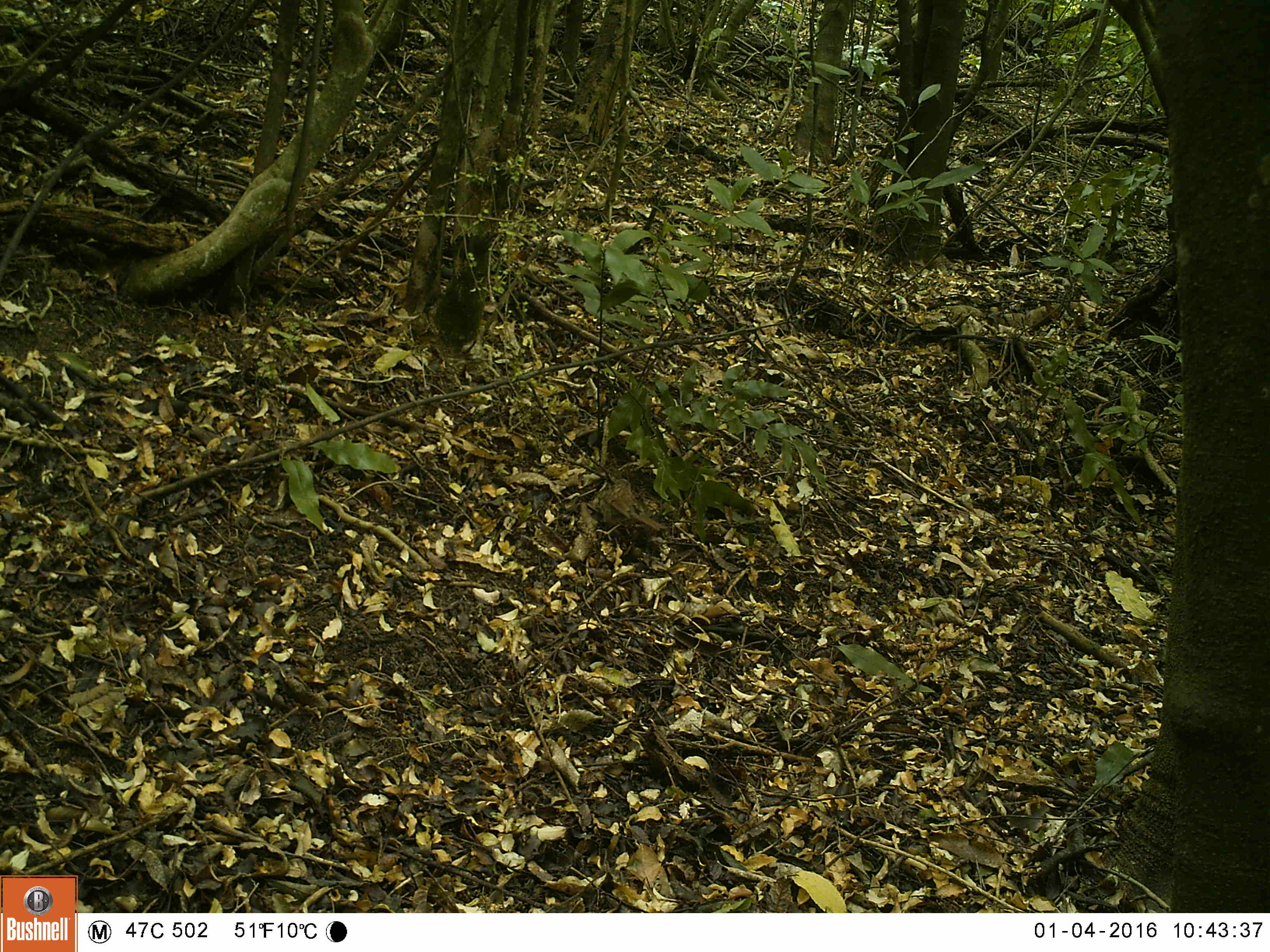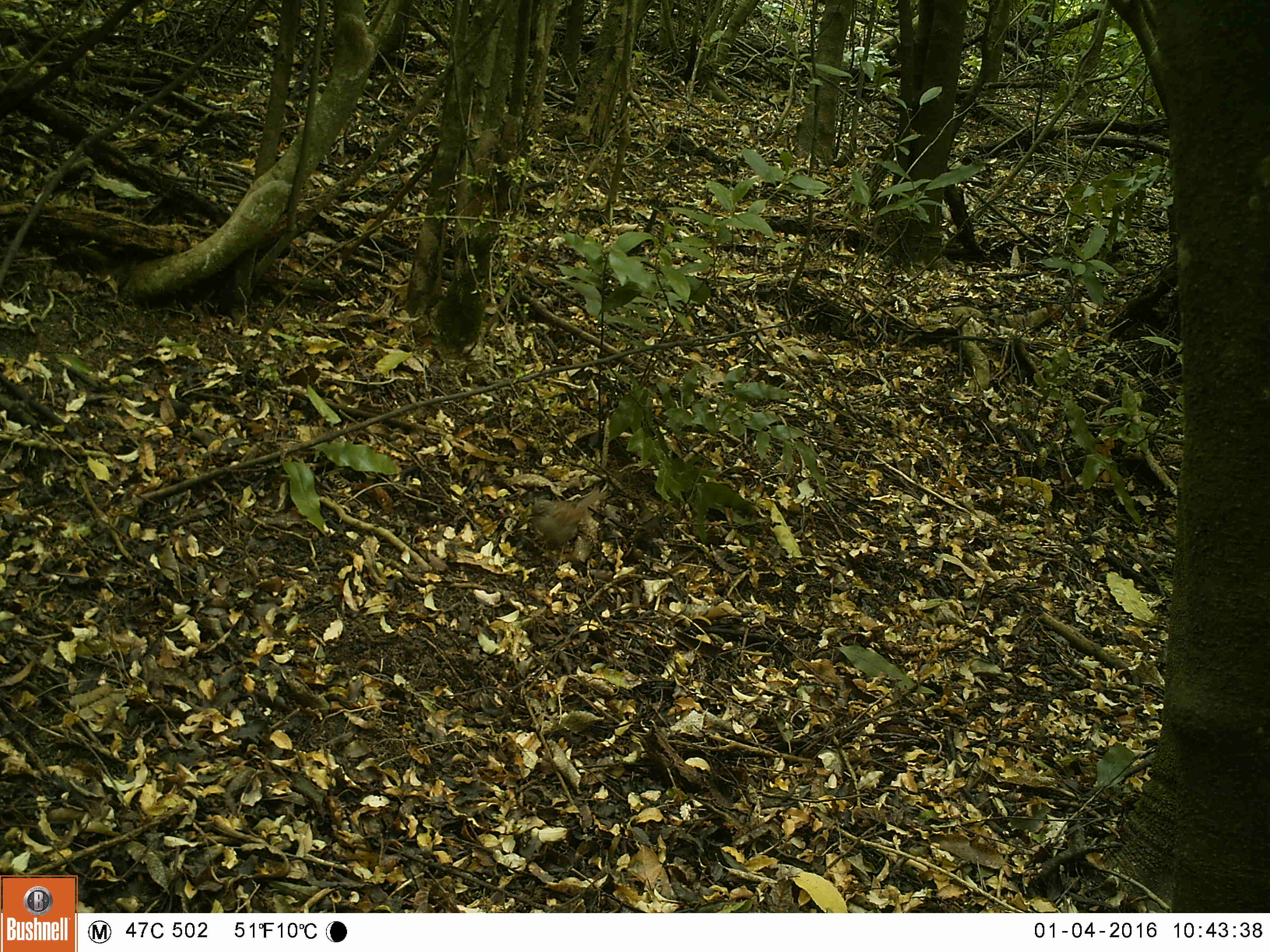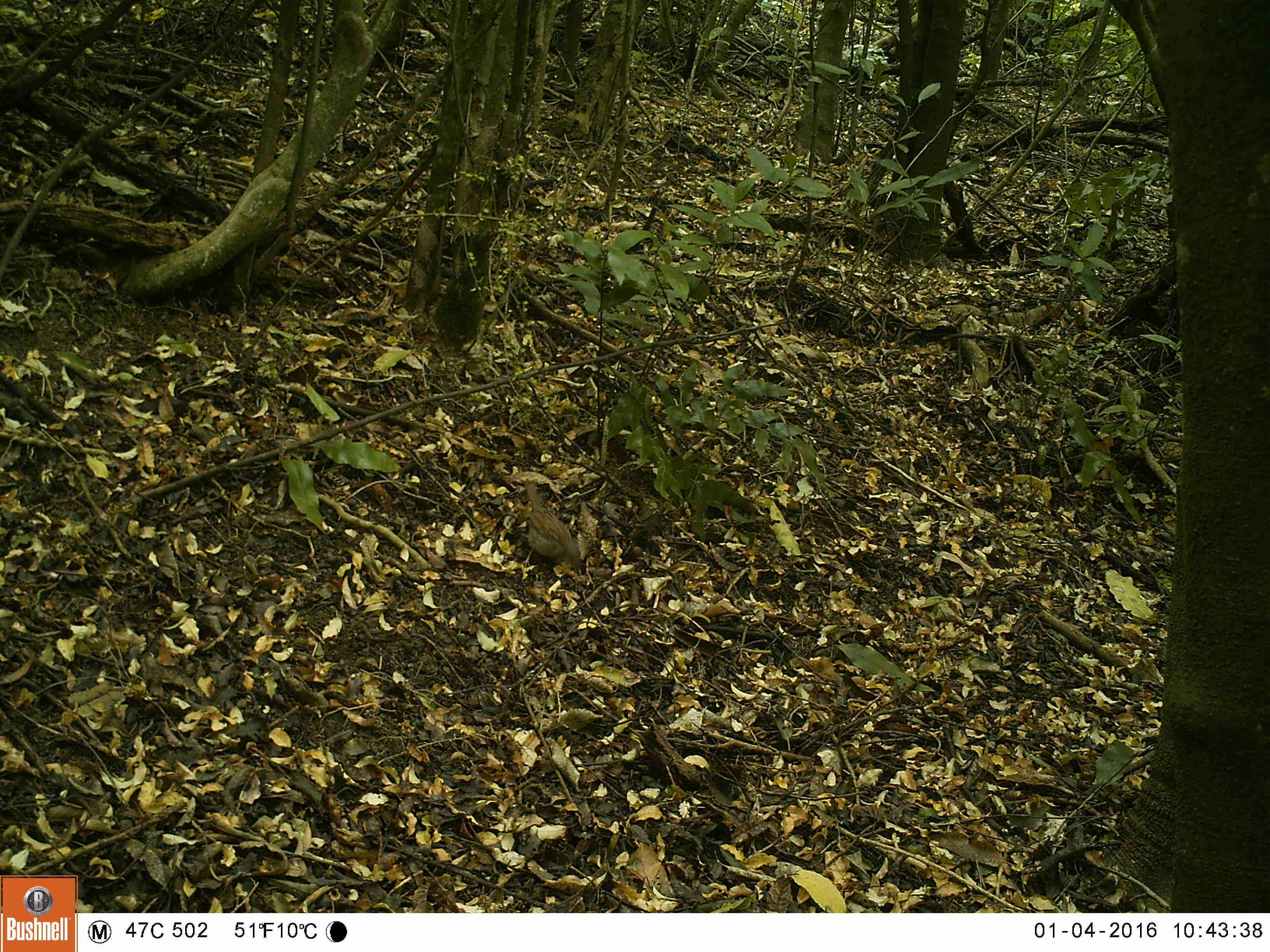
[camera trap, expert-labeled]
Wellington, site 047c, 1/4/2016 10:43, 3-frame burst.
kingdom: Animalia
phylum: Chordata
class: Aves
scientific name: Aves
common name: bird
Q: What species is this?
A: Bird (Aves).